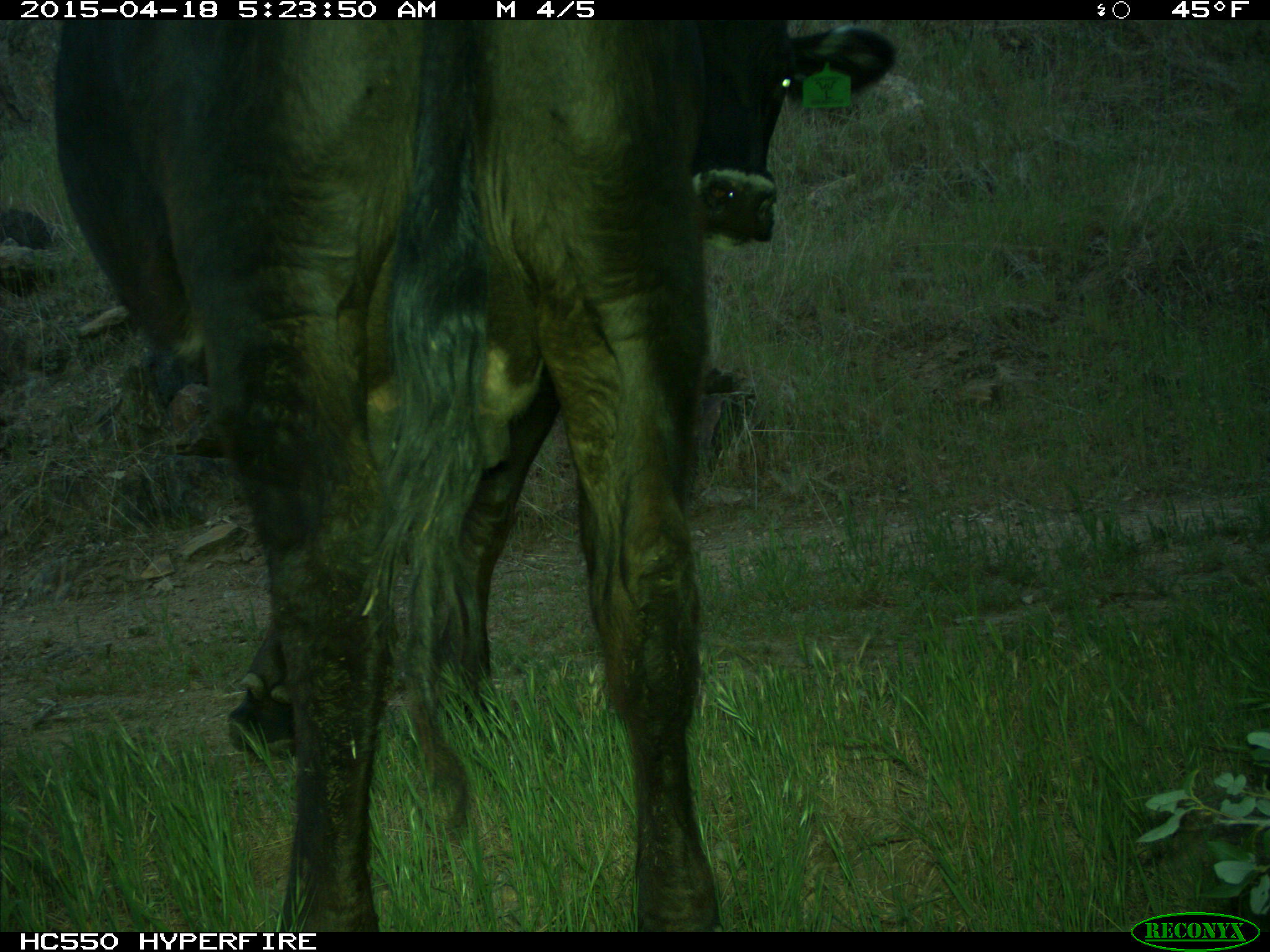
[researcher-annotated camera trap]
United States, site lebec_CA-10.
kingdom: Animalia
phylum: Chordata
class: Mammalia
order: Artiodactyla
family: Bovidae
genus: Bos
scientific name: Bos taurus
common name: domestic cow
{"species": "Bos taurus (domestic cow)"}